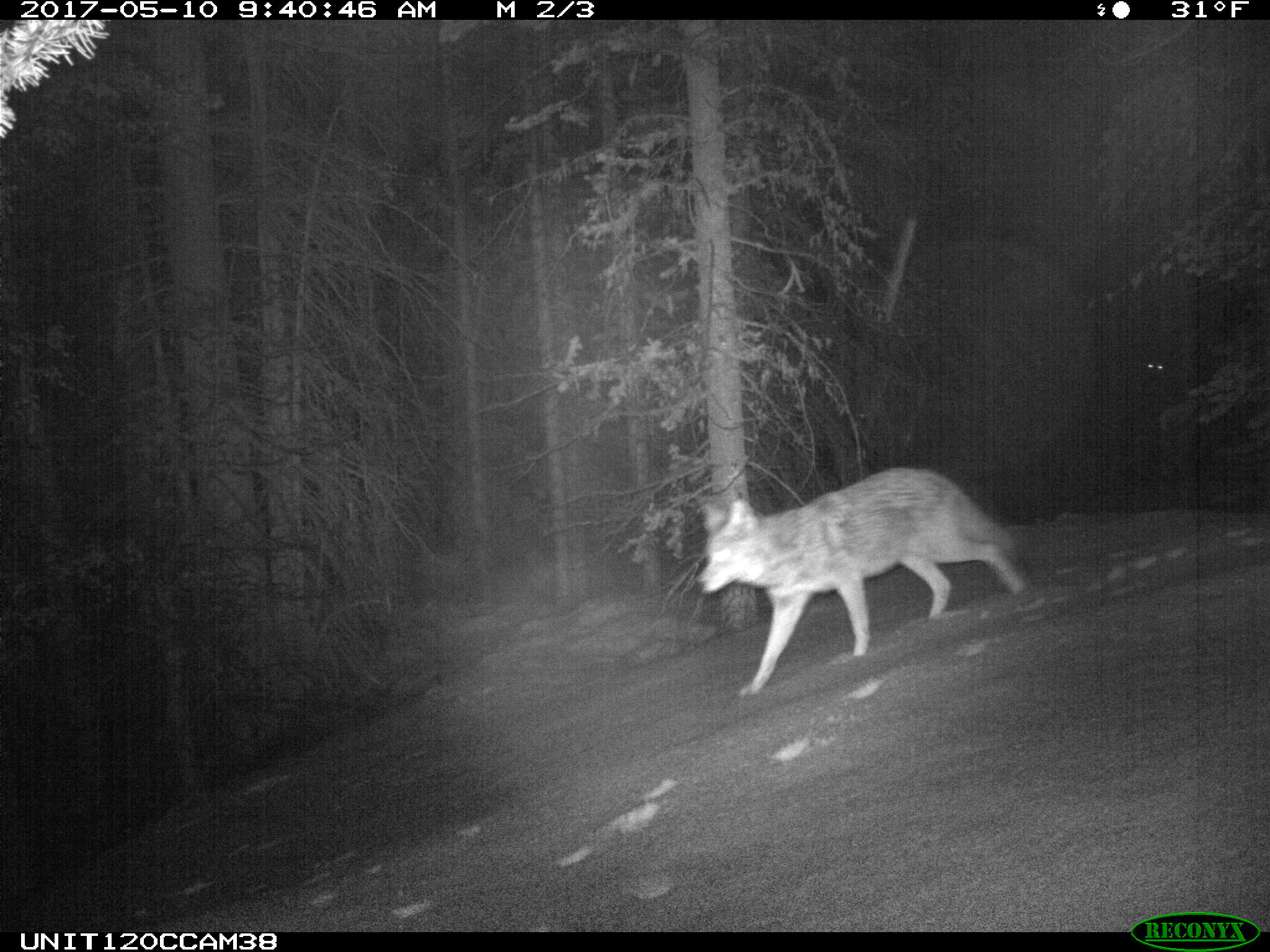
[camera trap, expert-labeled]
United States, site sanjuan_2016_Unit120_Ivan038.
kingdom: Animalia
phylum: Chordata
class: Mammalia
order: Carnivora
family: Canidae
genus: Canis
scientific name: Canis latrans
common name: coyote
Canis latrans (coyote).